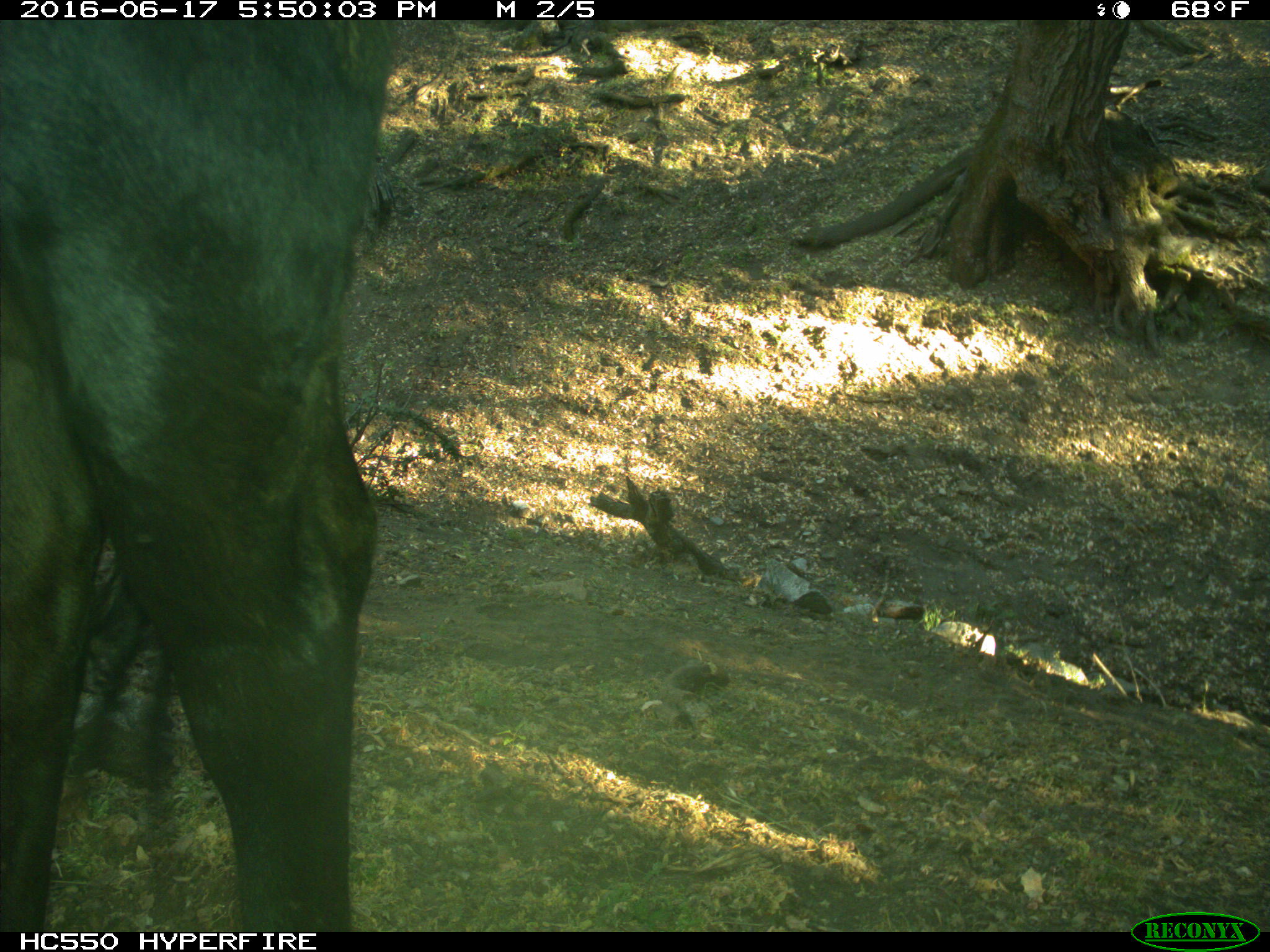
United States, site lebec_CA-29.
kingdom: Animalia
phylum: Chordata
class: Mammalia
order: Artiodactyla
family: Bovidae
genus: Bos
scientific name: Bos taurus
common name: domestic cow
Bos taurus (domestic cow).